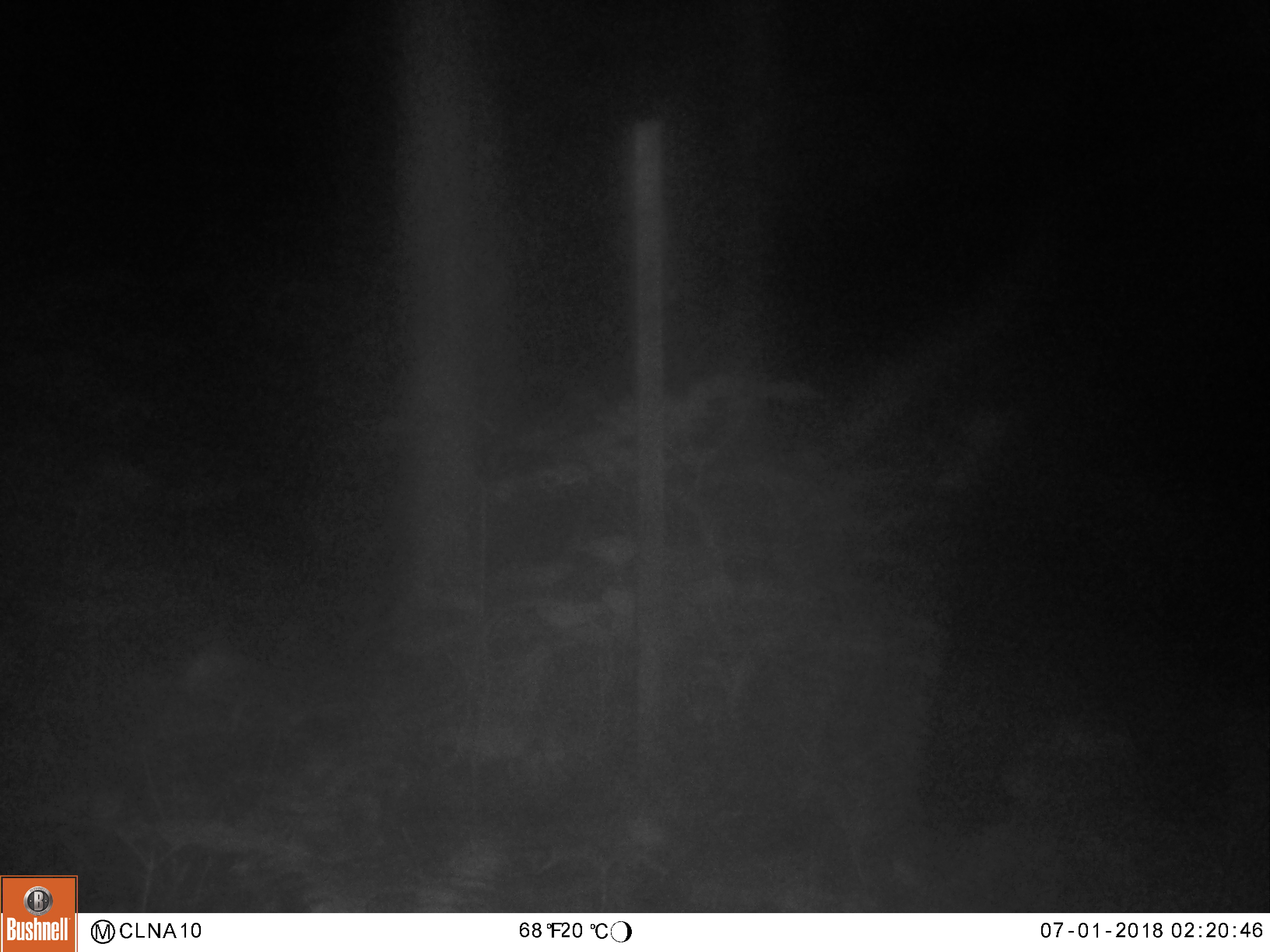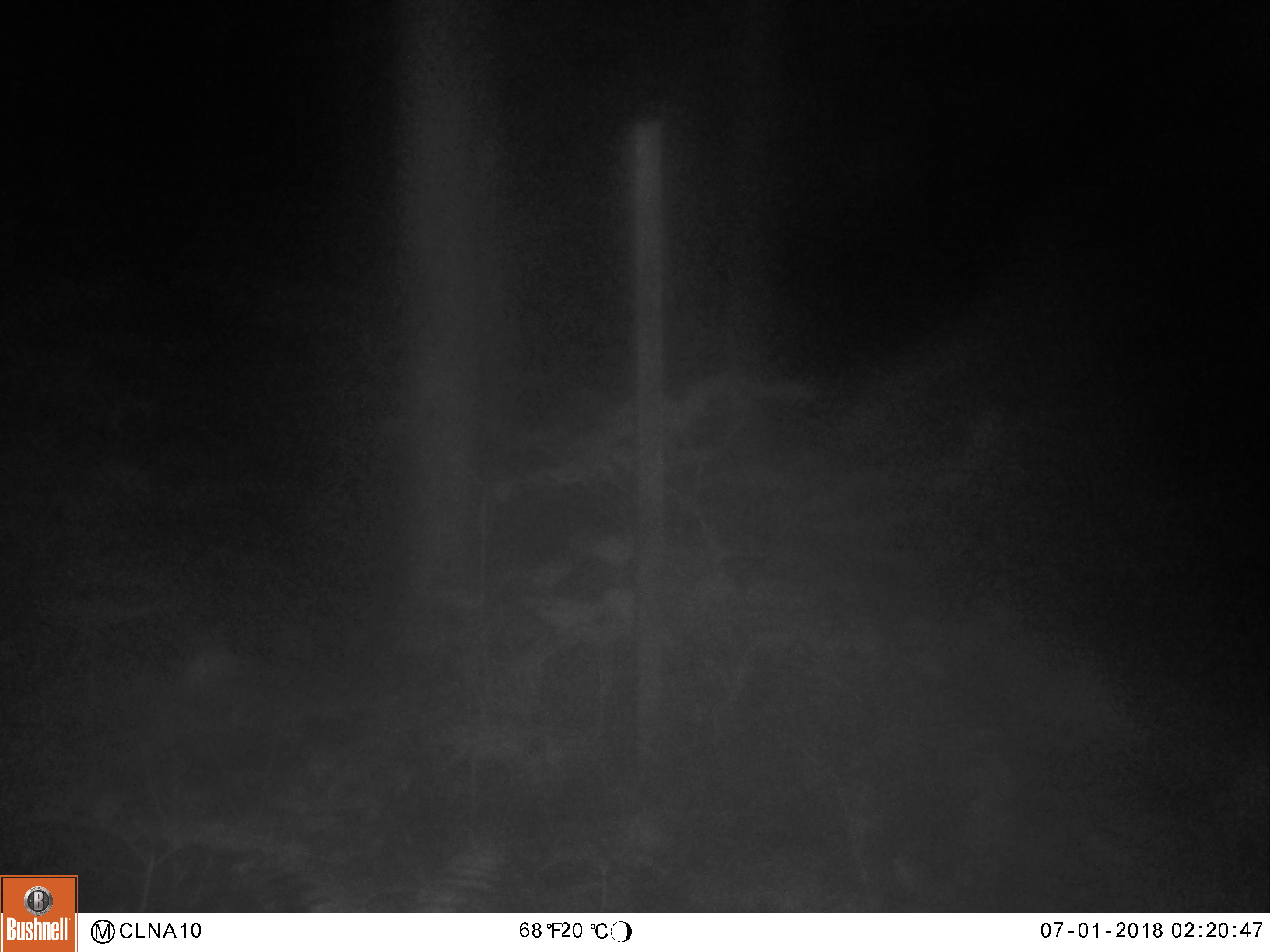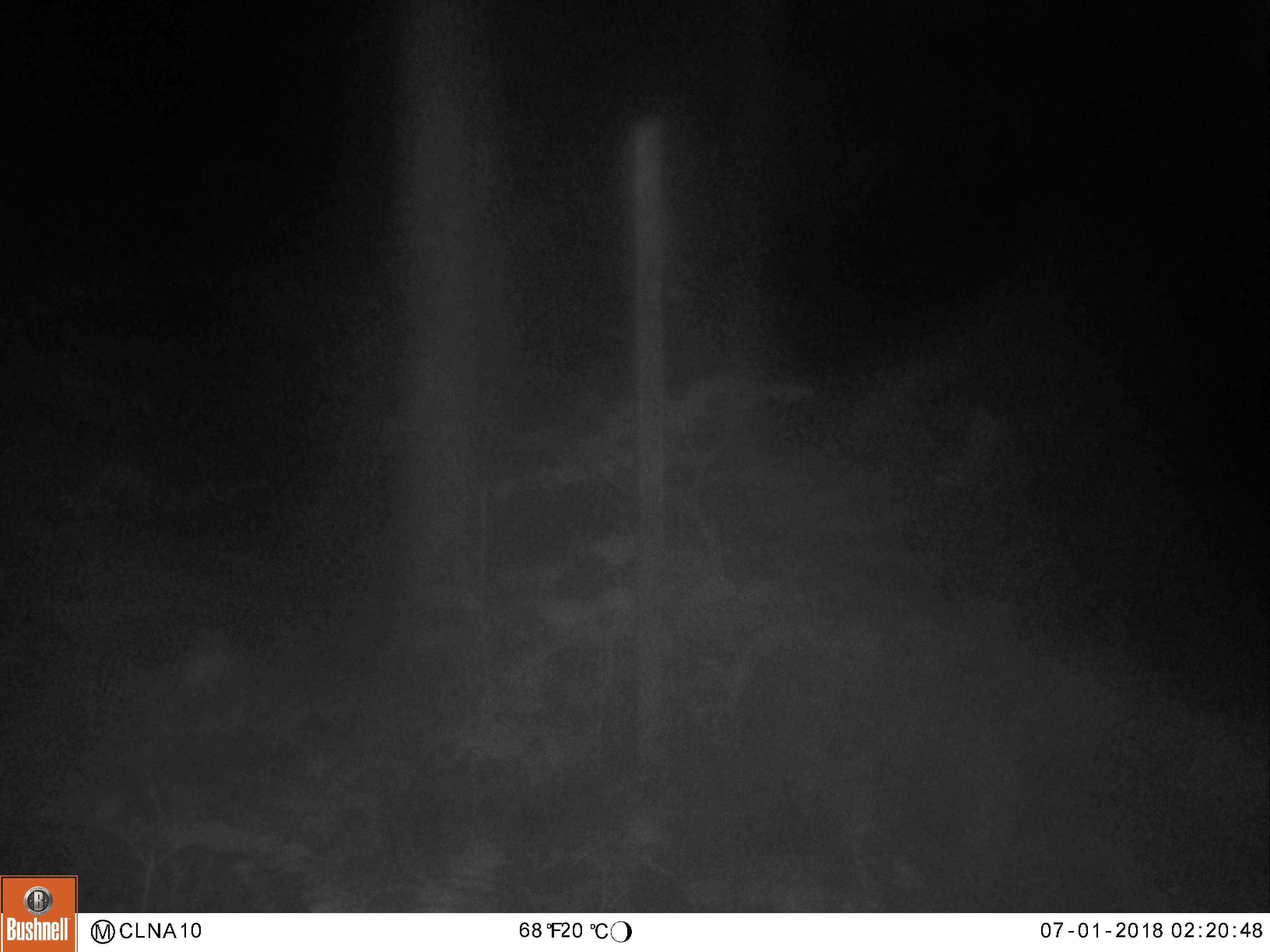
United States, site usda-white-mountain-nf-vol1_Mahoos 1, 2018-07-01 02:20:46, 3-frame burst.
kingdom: Animalia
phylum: Chordata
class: Mammalia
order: Carnivora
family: Ursidae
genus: Ursus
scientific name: Ursus americanus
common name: black bear